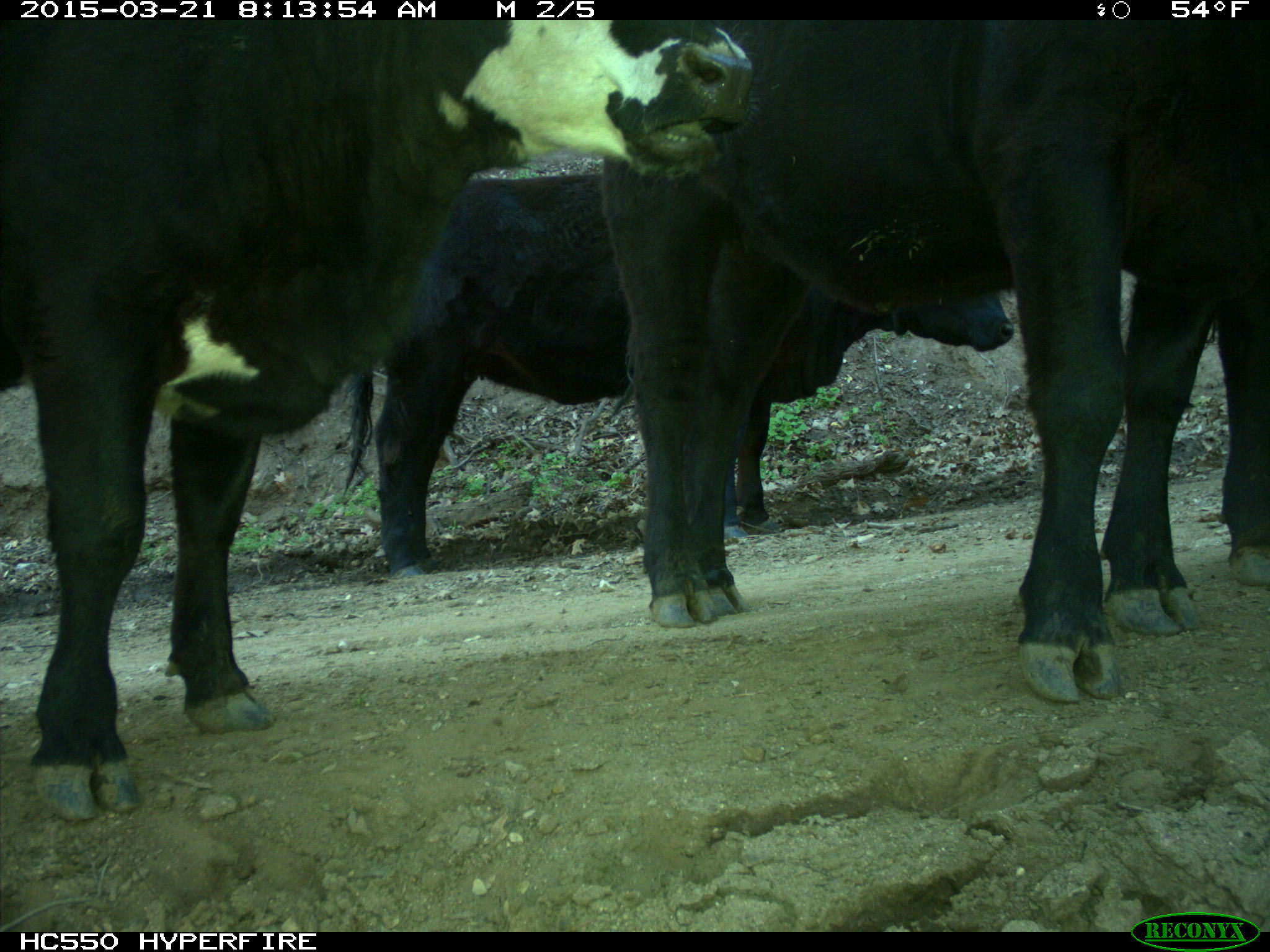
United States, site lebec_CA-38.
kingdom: Animalia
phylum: Chordata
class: Mammalia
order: Artiodactyla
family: Bovidae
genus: Bos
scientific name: Bos taurus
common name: domestic cow